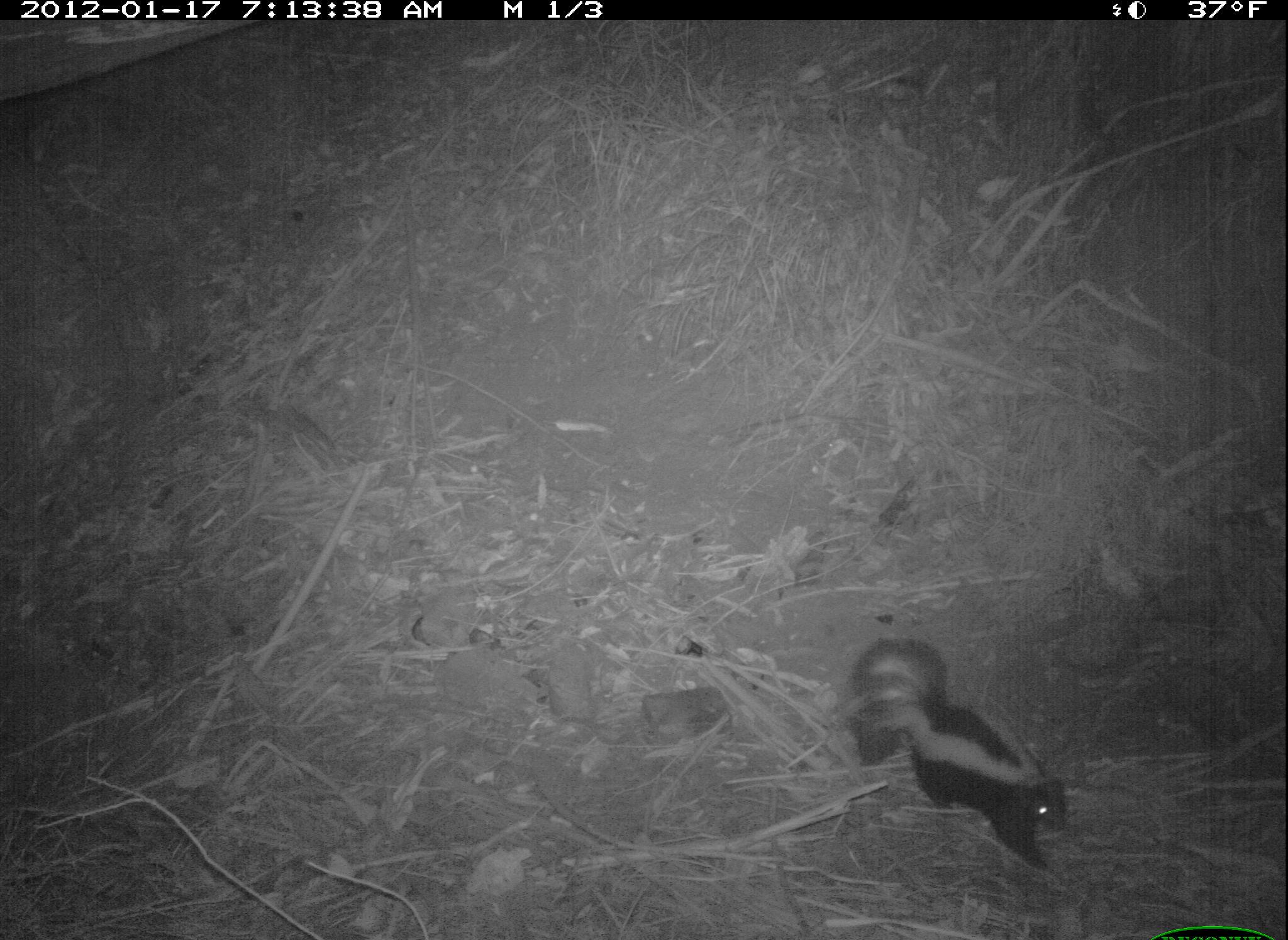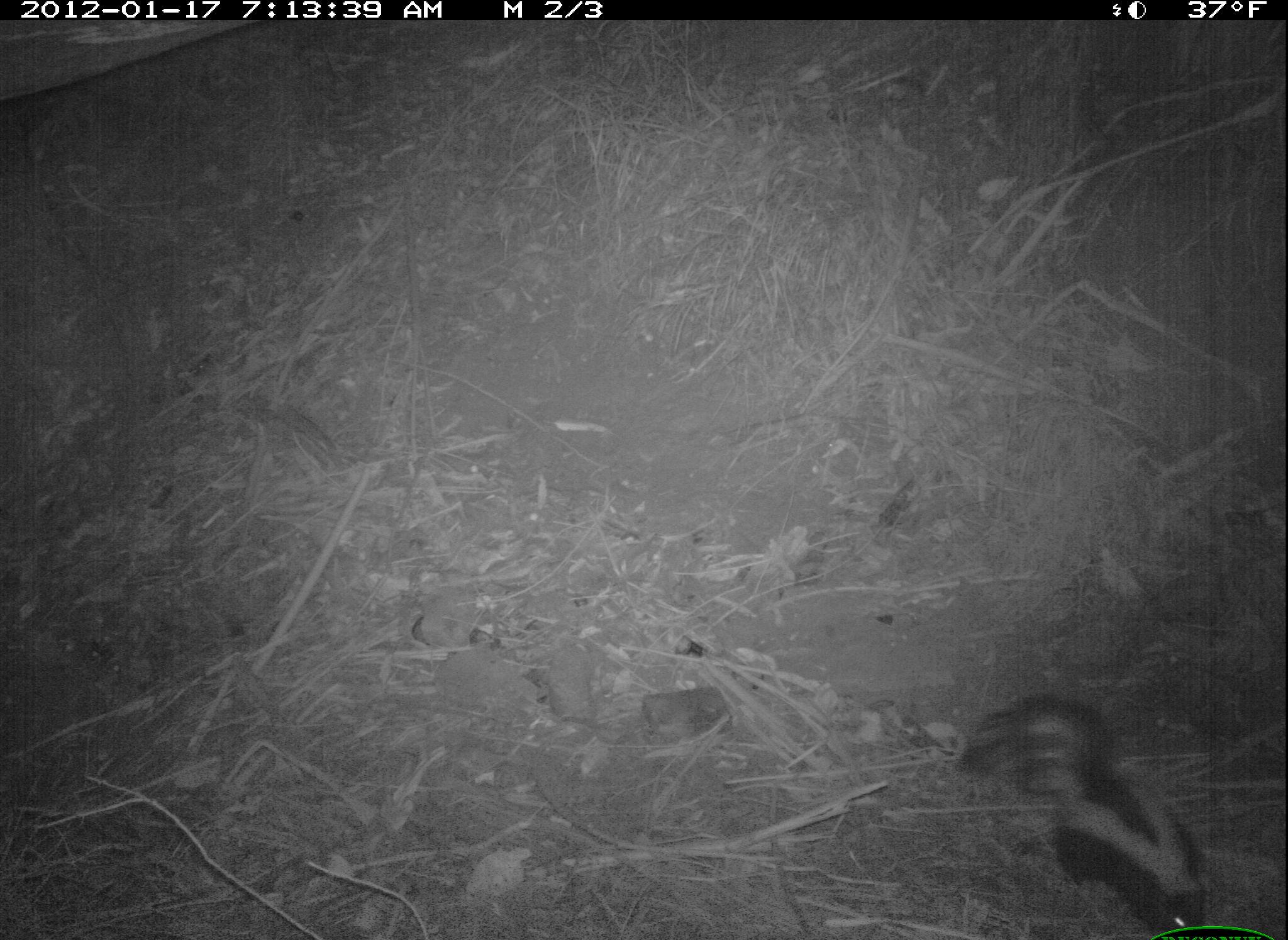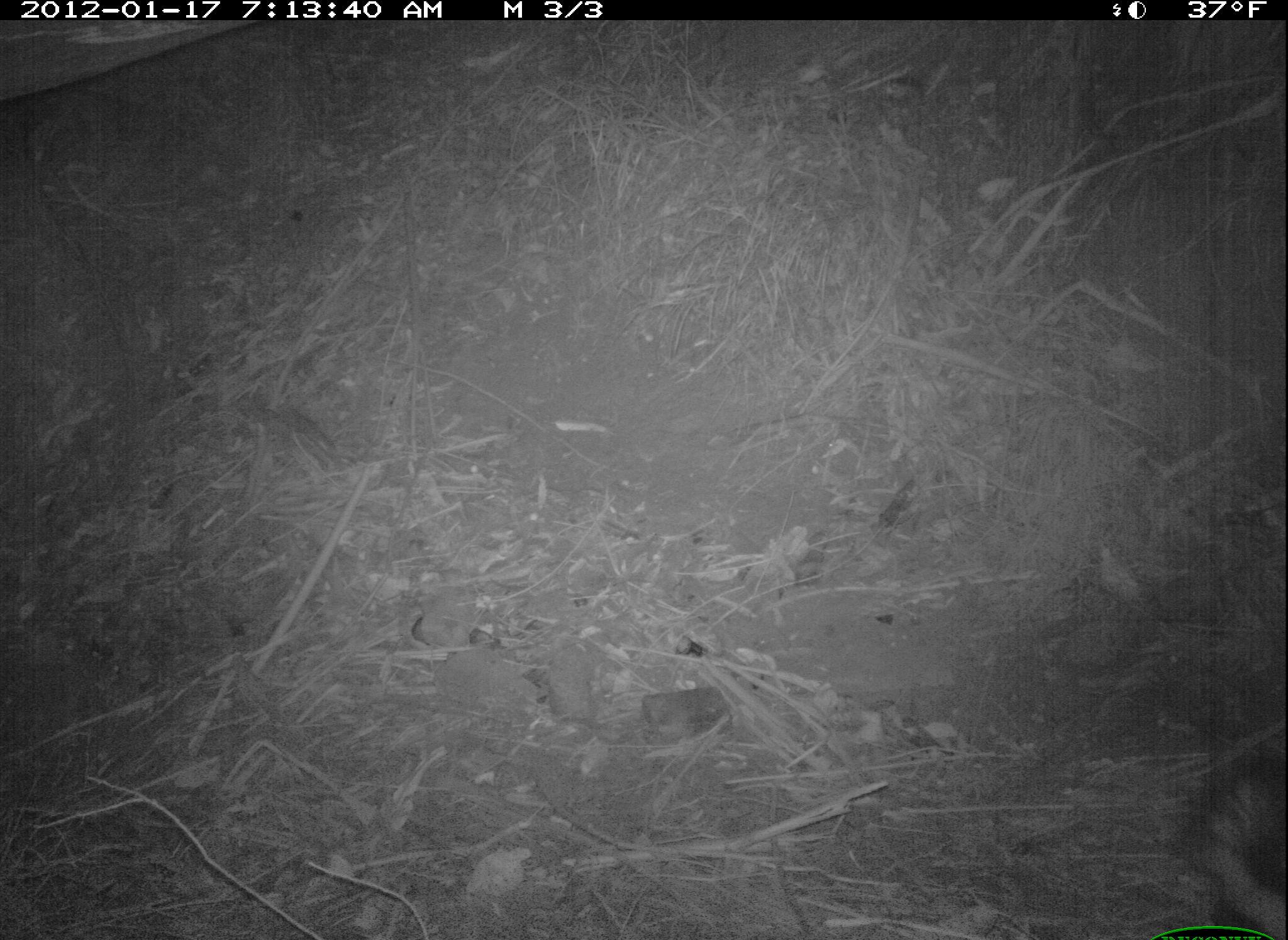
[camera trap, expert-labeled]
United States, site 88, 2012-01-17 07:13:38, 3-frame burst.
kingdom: Animalia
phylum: Chordata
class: Mammalia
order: Carnivora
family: Mephitidae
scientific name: Mephitidae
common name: skunk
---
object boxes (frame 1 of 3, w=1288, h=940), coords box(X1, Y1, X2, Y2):
skunk: box(844, 628, 1079, 873)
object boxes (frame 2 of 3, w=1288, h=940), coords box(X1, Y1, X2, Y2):
skunk: box(958, 685, 1217, 937)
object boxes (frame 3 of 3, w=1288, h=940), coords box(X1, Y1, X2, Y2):
skunk: box(1172, 738, 1286, 934)